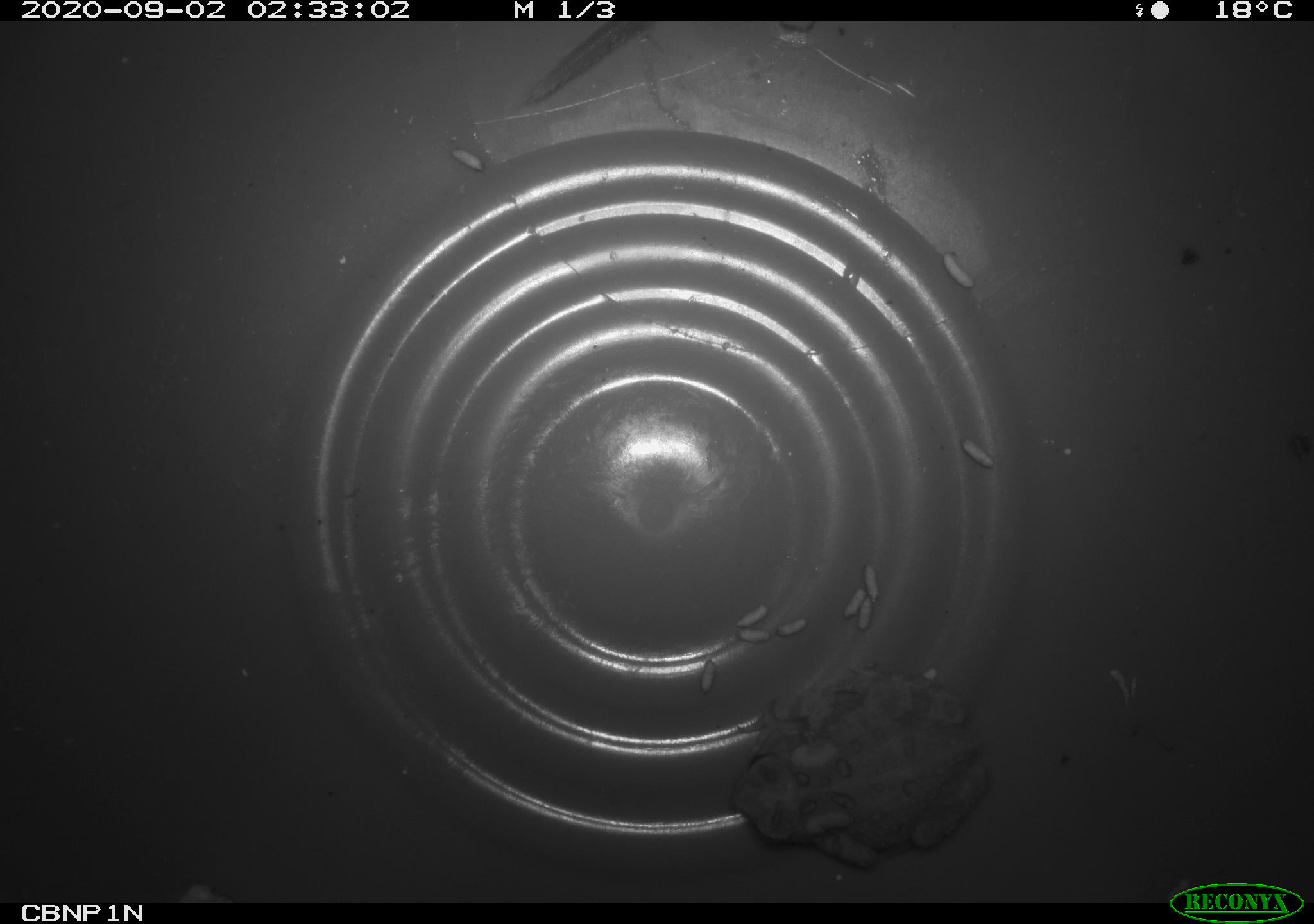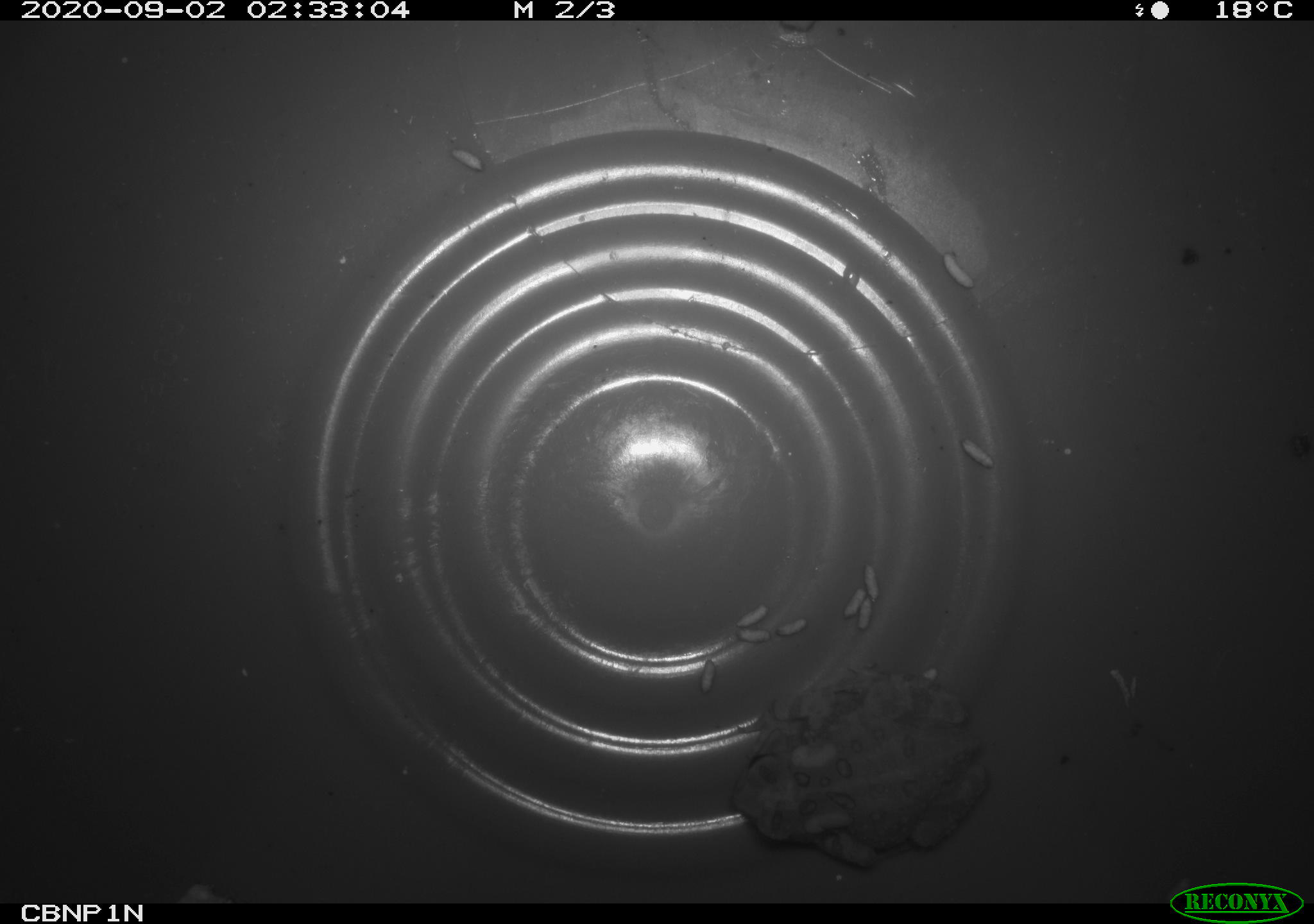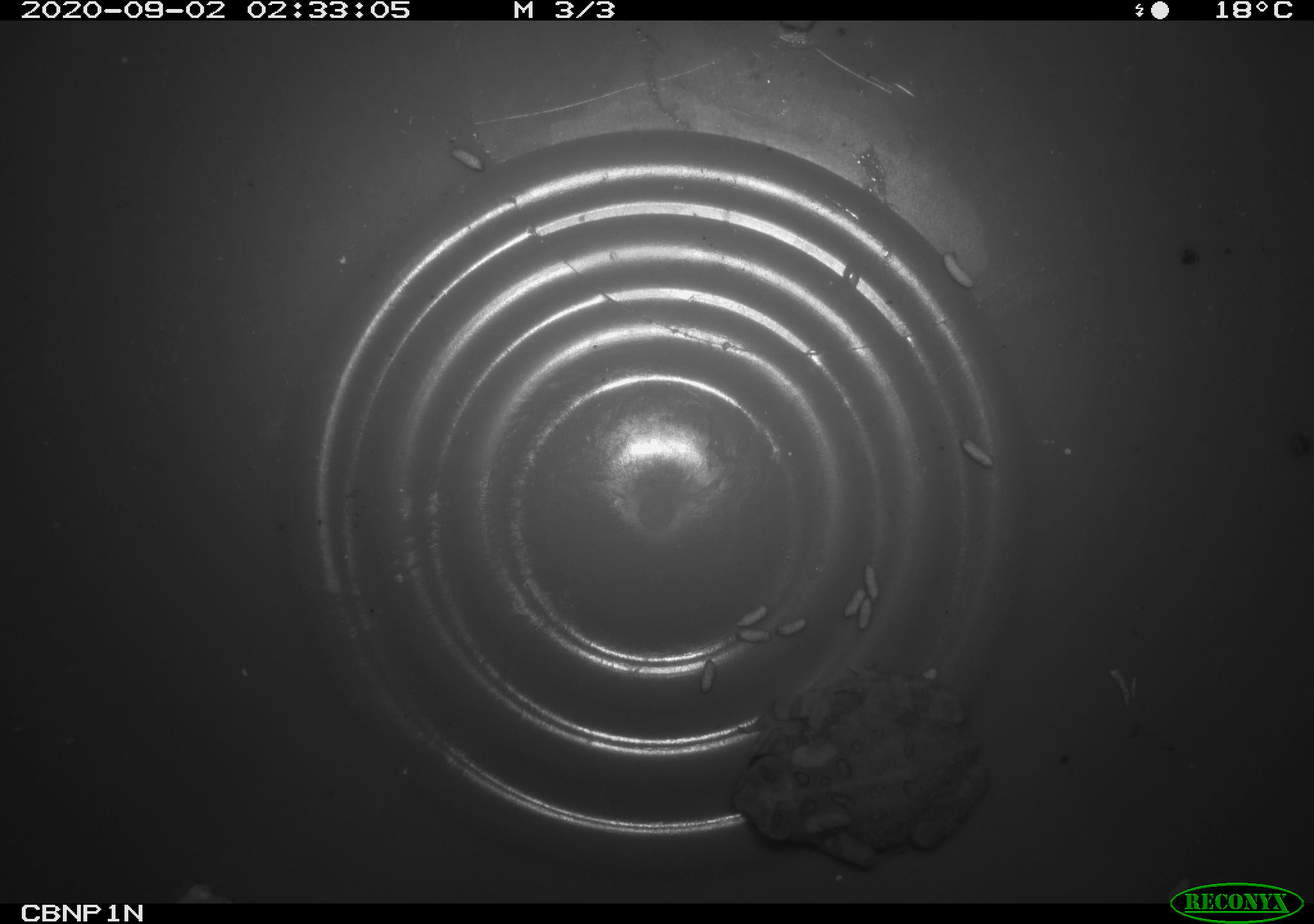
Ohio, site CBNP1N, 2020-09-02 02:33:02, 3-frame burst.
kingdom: Animalia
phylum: Chordata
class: Amphibia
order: Anura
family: Bufonidae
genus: Anaxyrus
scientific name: Anaxyrus americanus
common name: american toad